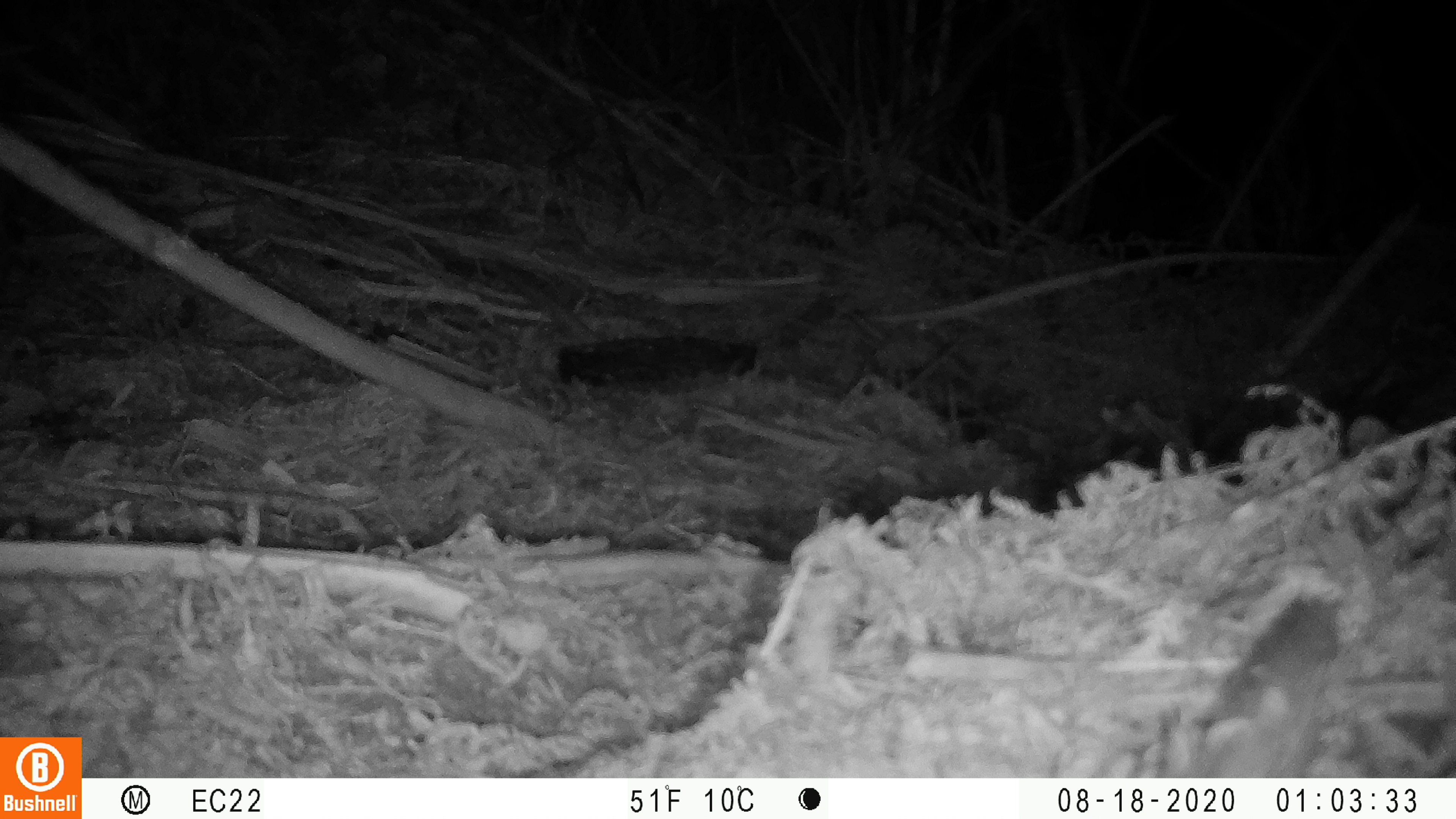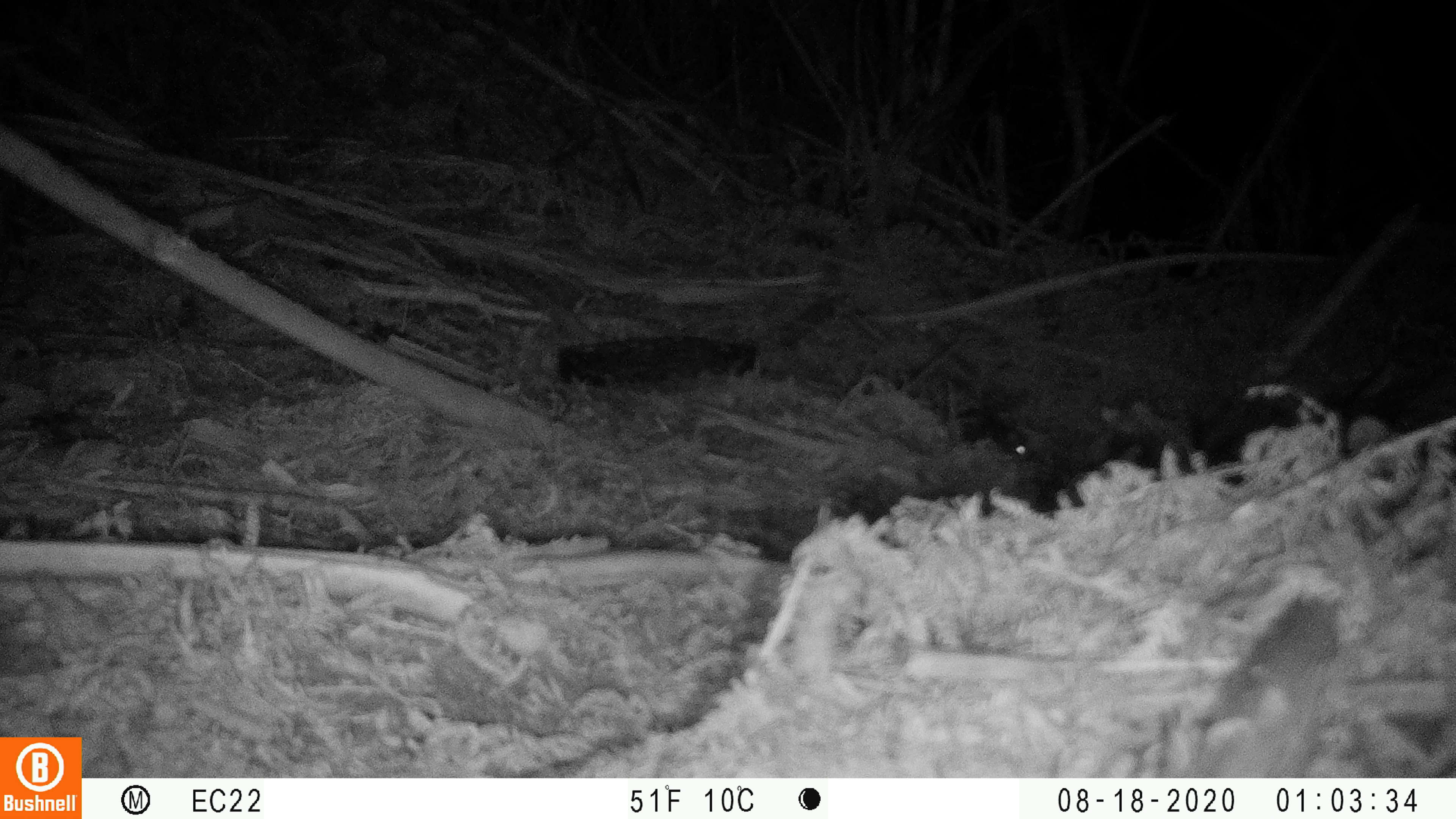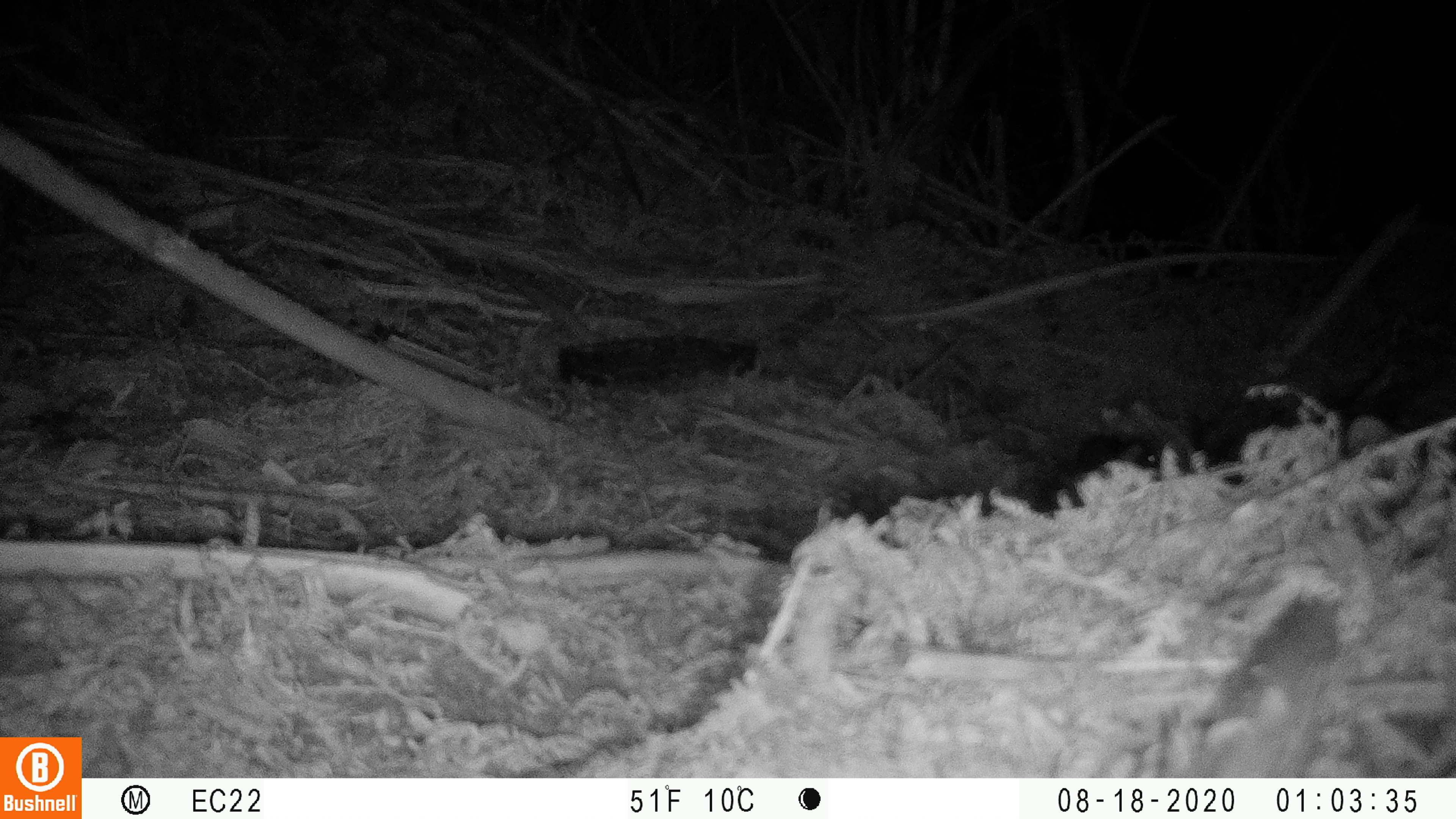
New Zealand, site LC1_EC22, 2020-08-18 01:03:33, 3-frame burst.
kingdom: Animalia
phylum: Chordata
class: Mammalia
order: Rodentia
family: Muridae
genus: Rattus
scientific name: Rattus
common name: rat